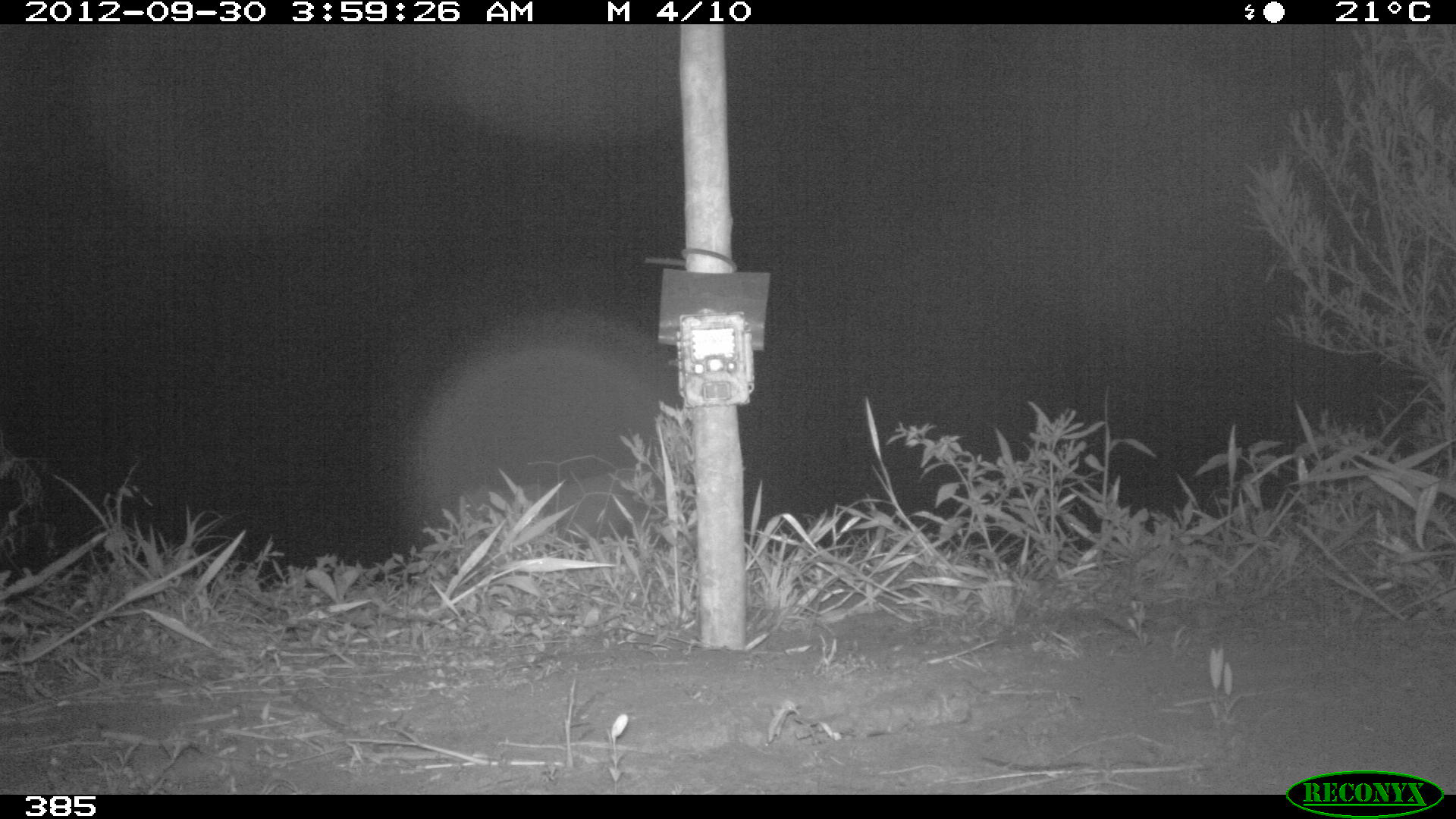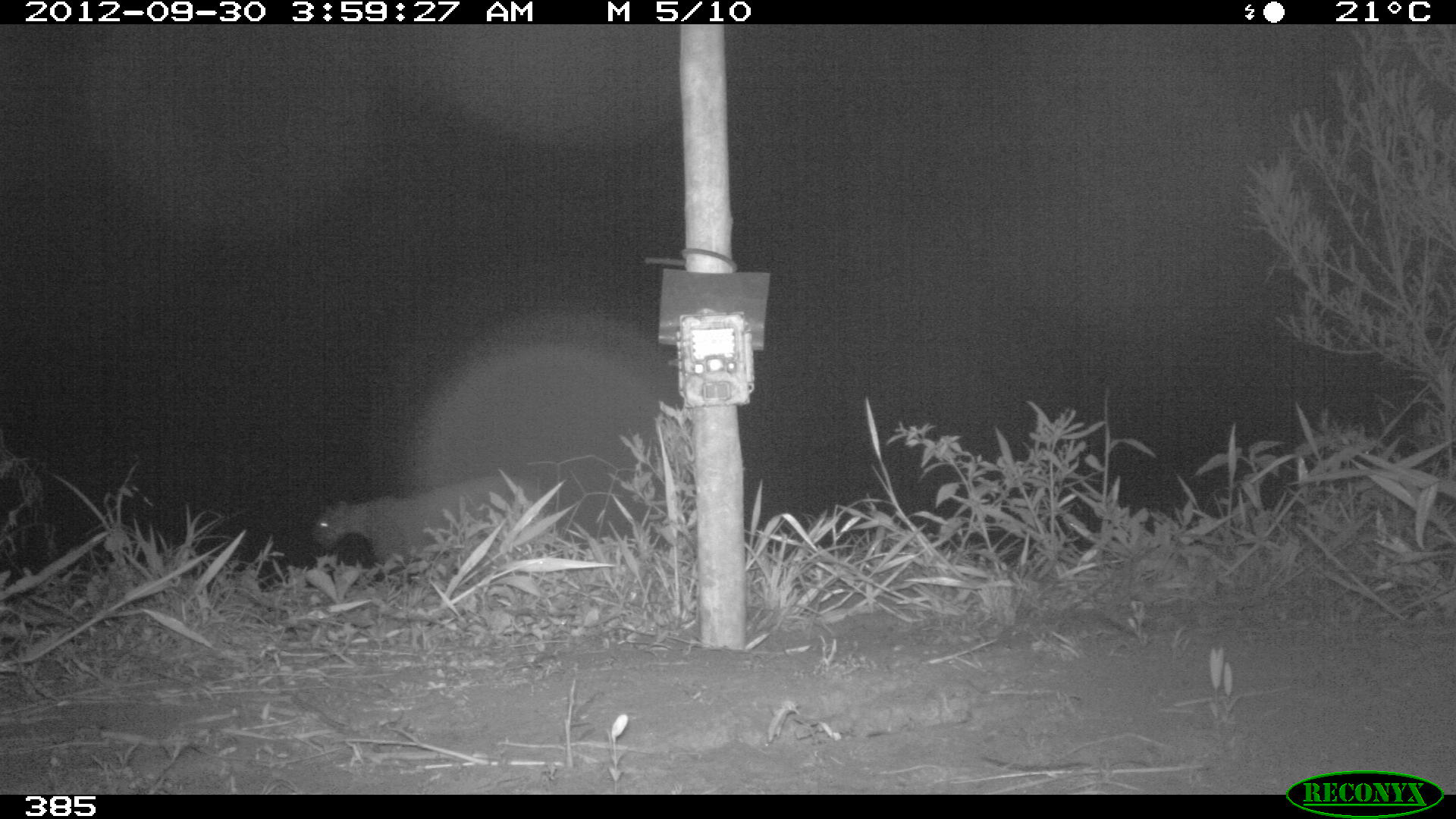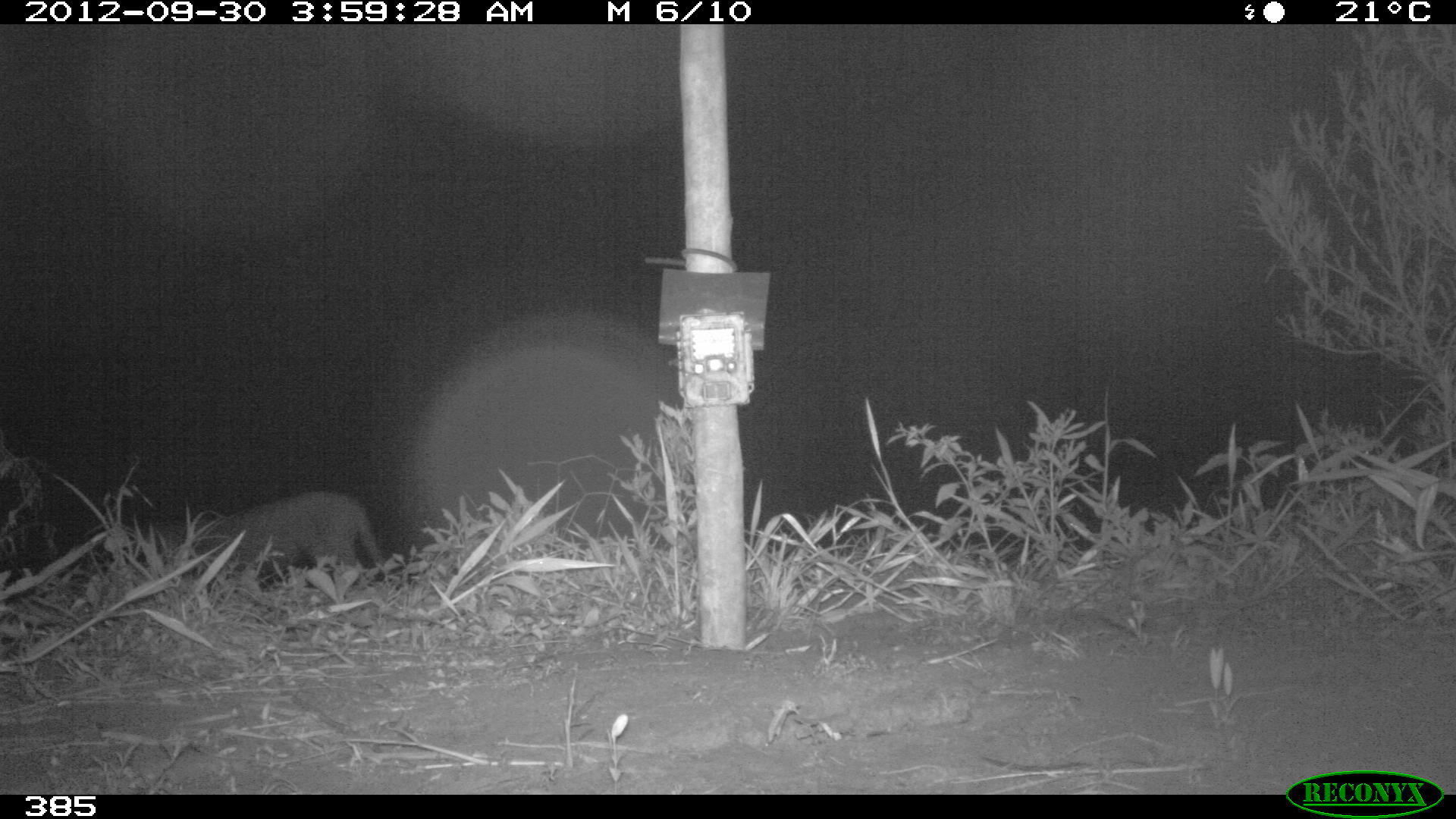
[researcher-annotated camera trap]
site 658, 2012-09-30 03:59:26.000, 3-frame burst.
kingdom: Animalia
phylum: Chordata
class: Mammalia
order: Carnivora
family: Felidae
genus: Puma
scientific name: Puma concolor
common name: mountain lion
Puma concolor (mountain lion).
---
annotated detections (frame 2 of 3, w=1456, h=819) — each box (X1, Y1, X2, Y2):
puma concolor: (313, 475, 537, 565)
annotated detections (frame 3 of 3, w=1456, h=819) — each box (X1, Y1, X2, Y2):
puma concolor: (168, 490, 383, 586)